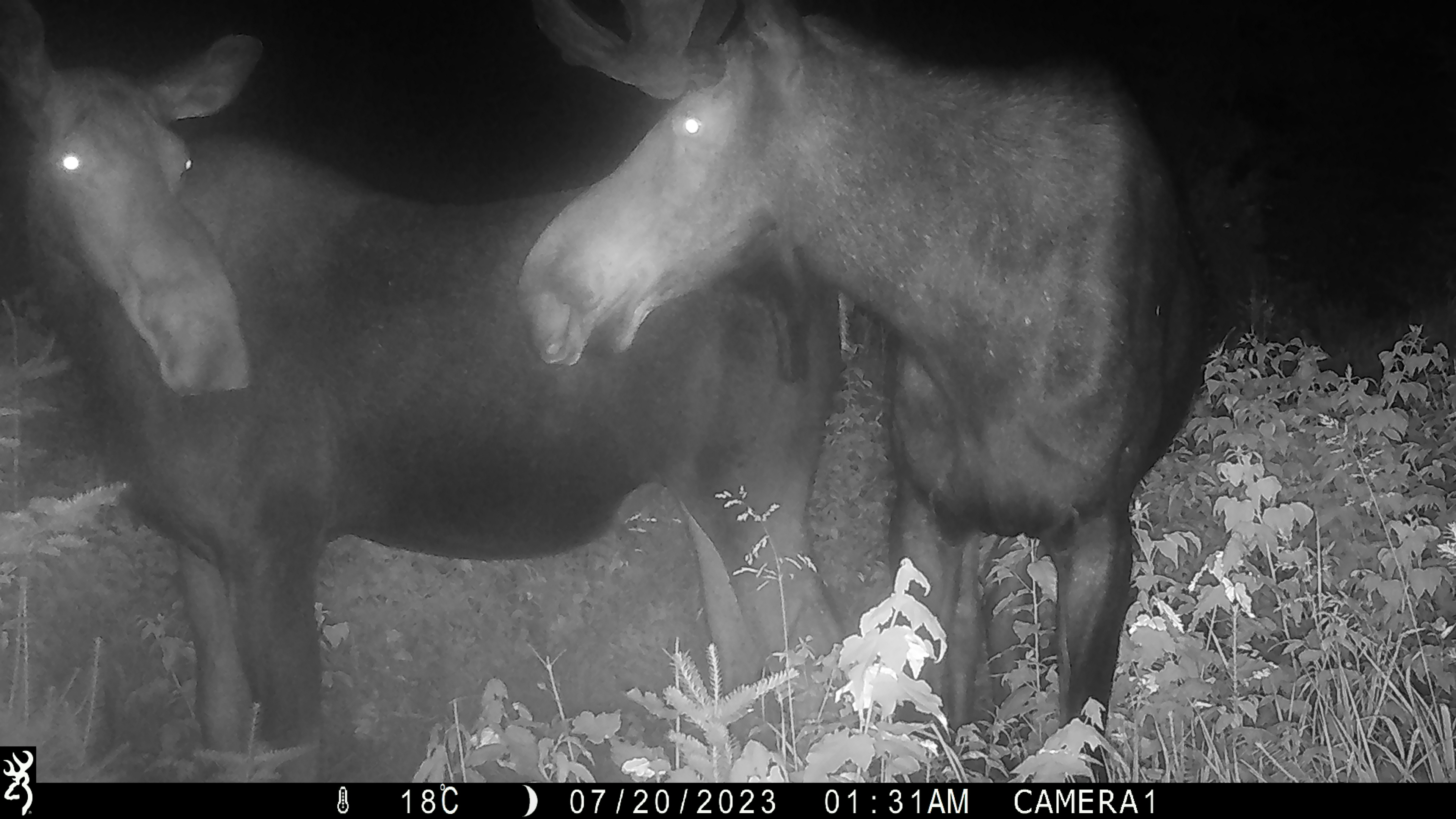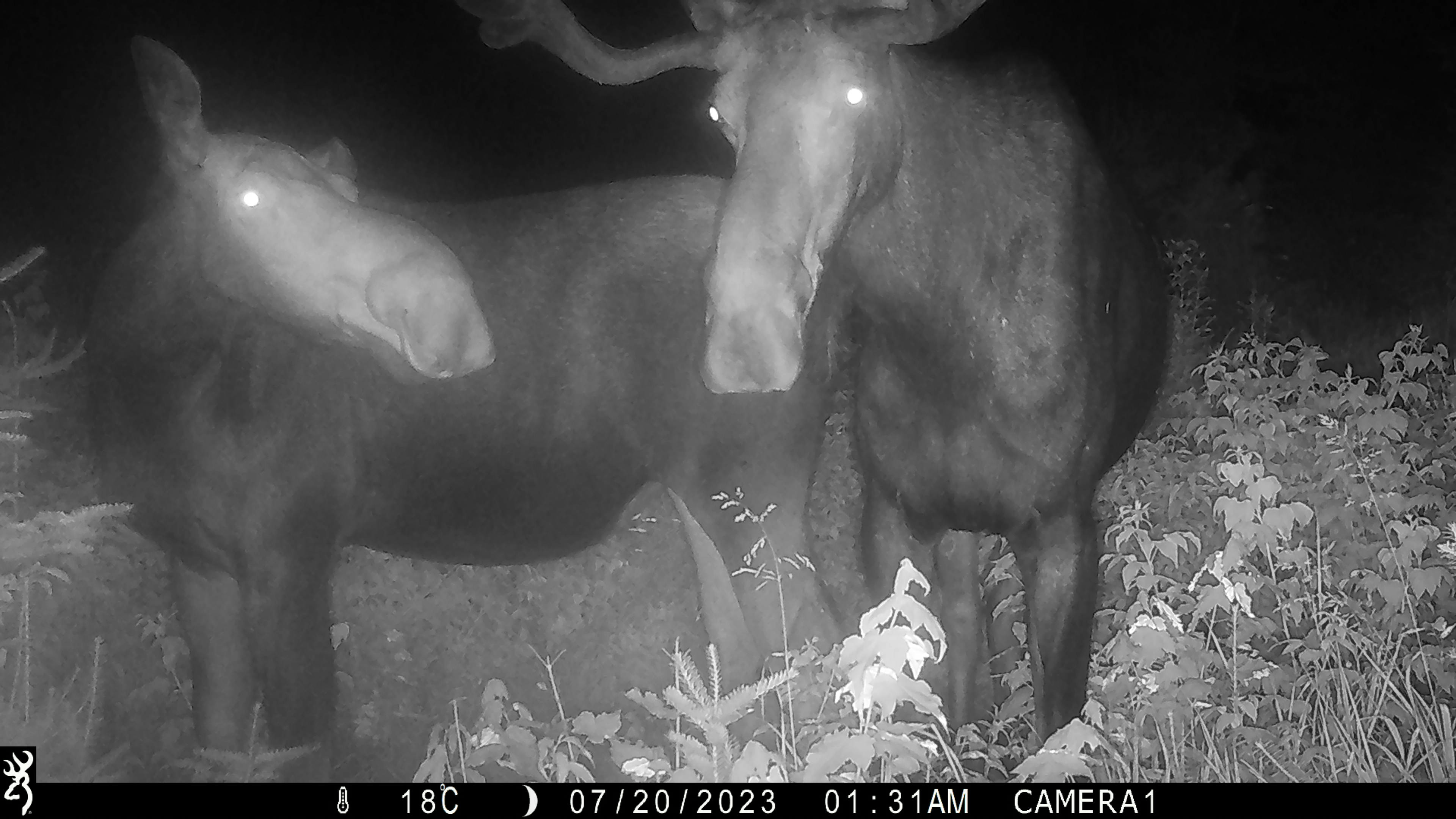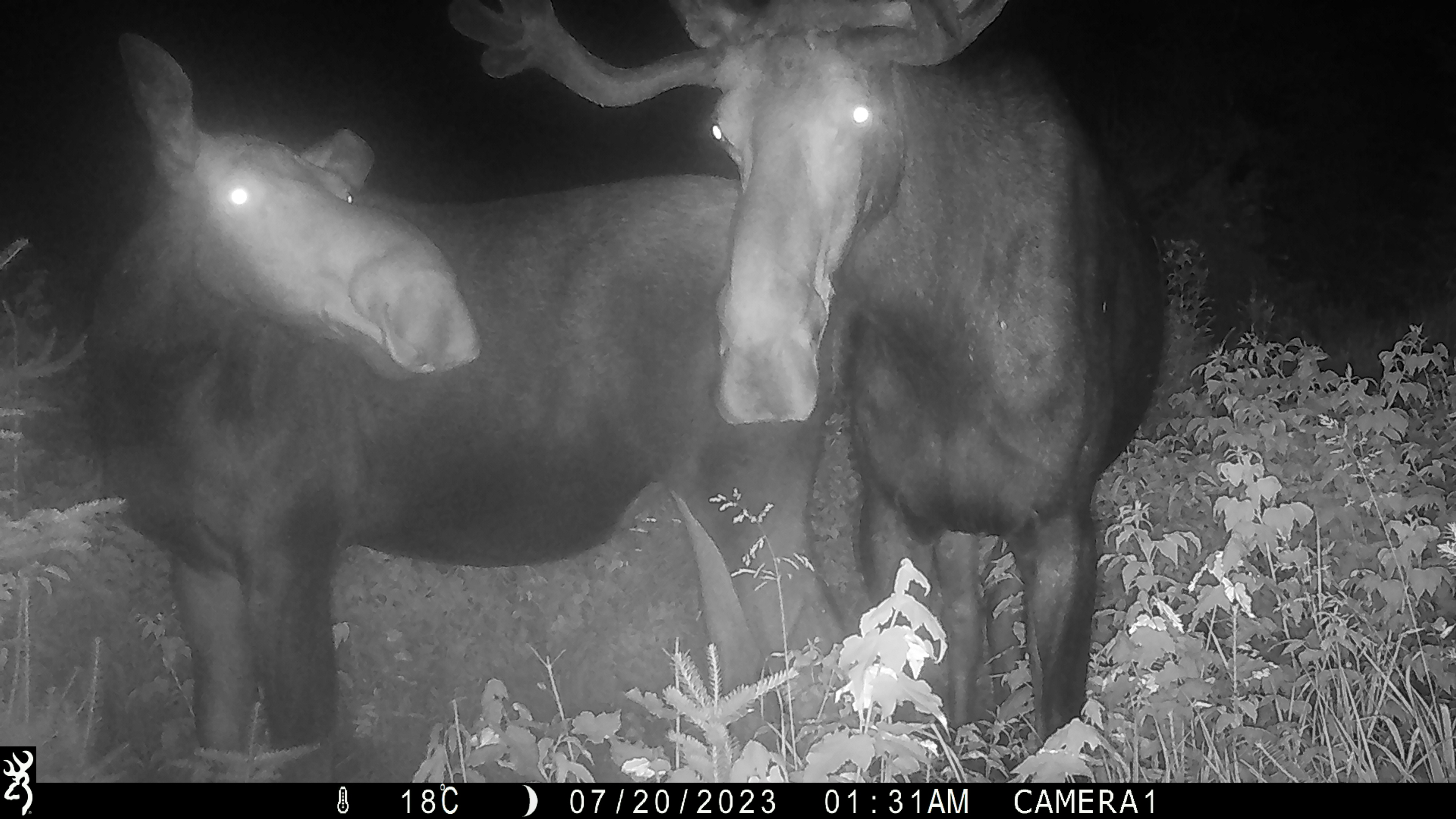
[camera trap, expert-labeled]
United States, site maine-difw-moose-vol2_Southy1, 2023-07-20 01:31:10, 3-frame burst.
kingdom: Animalia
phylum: Chordata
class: Mammalia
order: Artiodactyla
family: Cervidae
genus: Alces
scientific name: Alces alces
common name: moose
Moose (Alces alces).